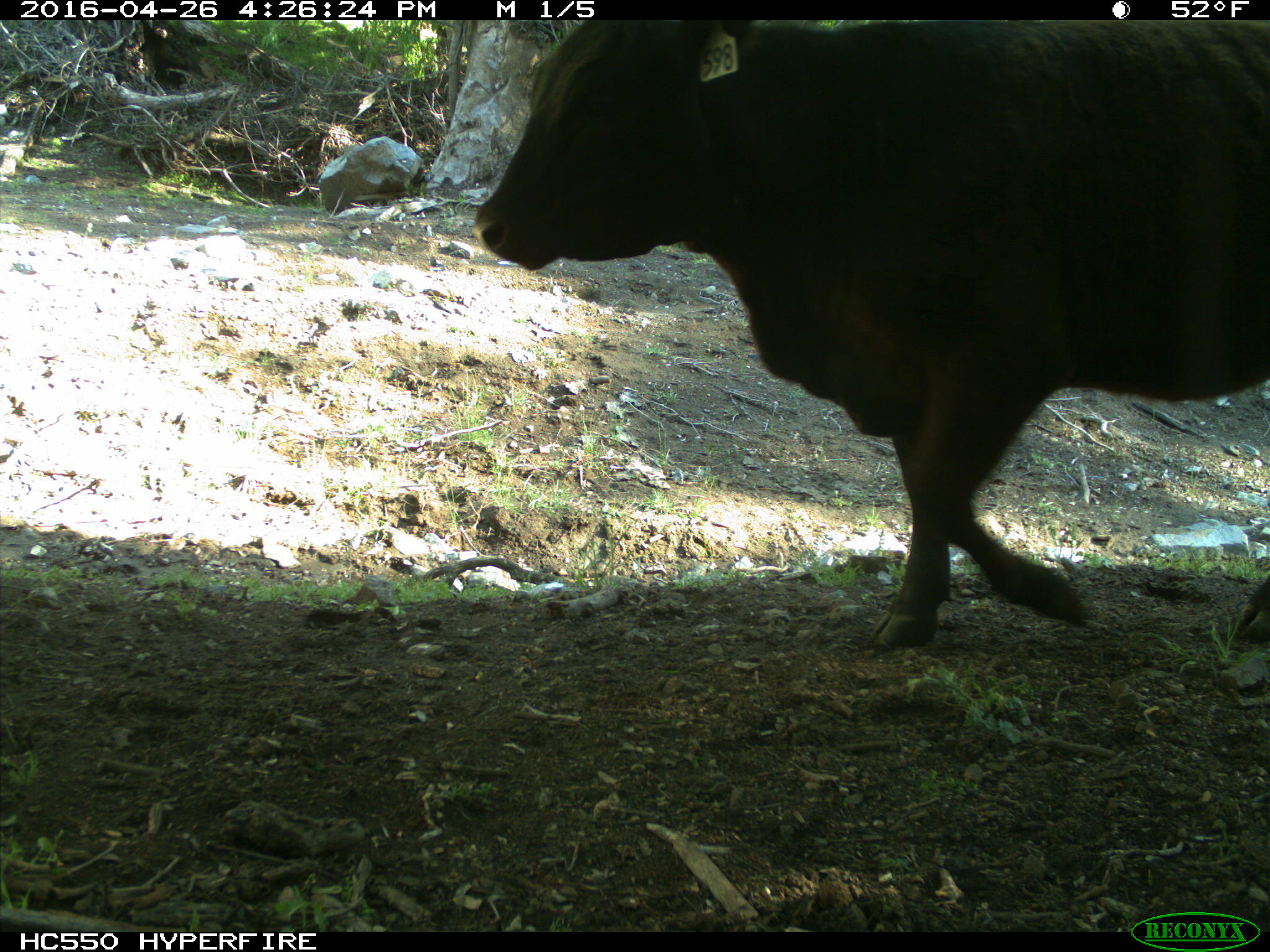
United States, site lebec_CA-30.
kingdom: Animalia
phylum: Chordata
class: Mammalia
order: Artiodactyla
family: Bovidae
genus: Bos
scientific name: Bos taurus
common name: domestic cow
Bos taurus (domestic cow).